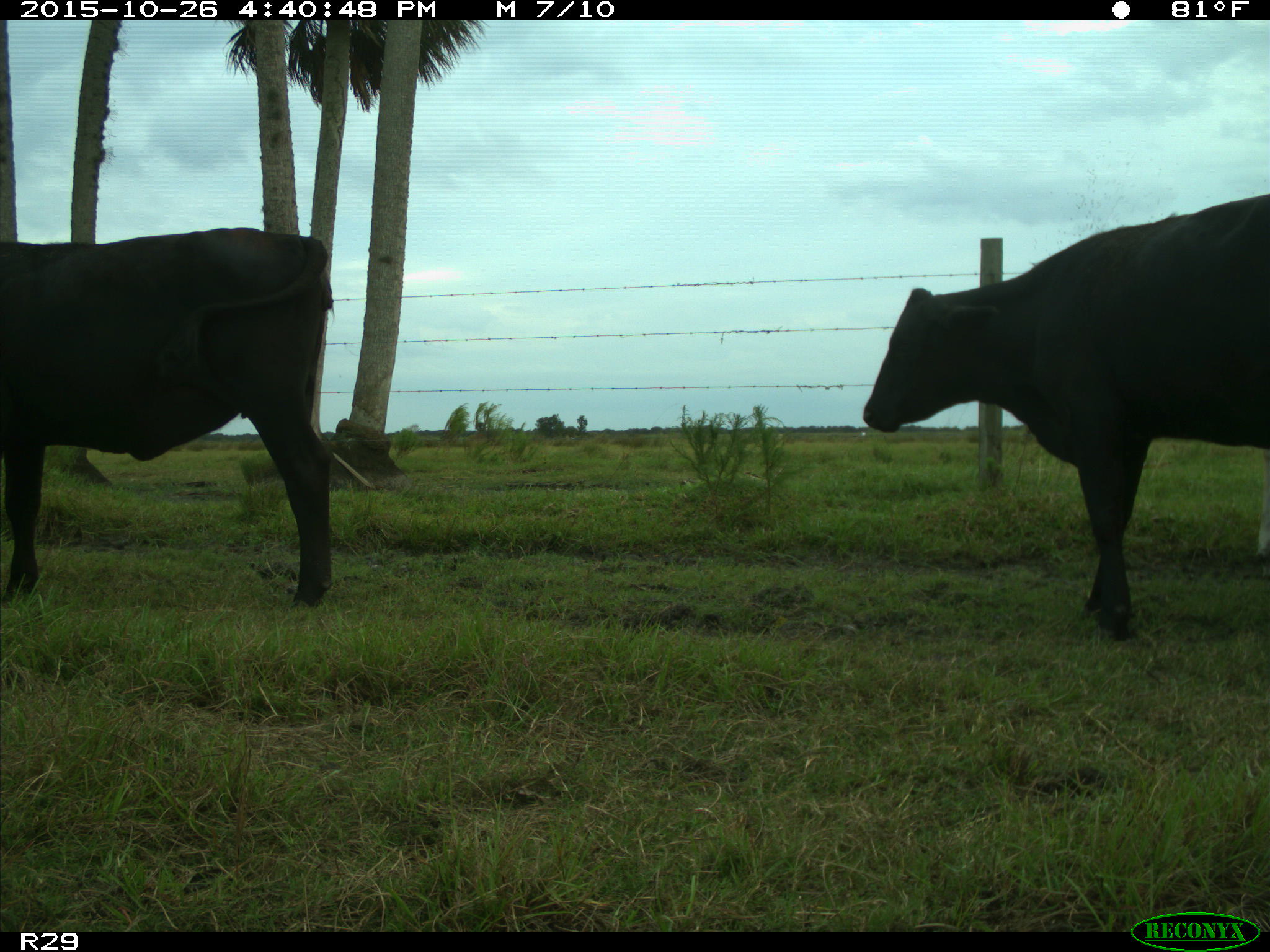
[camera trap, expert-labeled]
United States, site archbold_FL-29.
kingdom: Animalia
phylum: Chordata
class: Mammalia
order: Artiodactyla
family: Bovidae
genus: Bos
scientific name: Bos taurus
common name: domestic cow